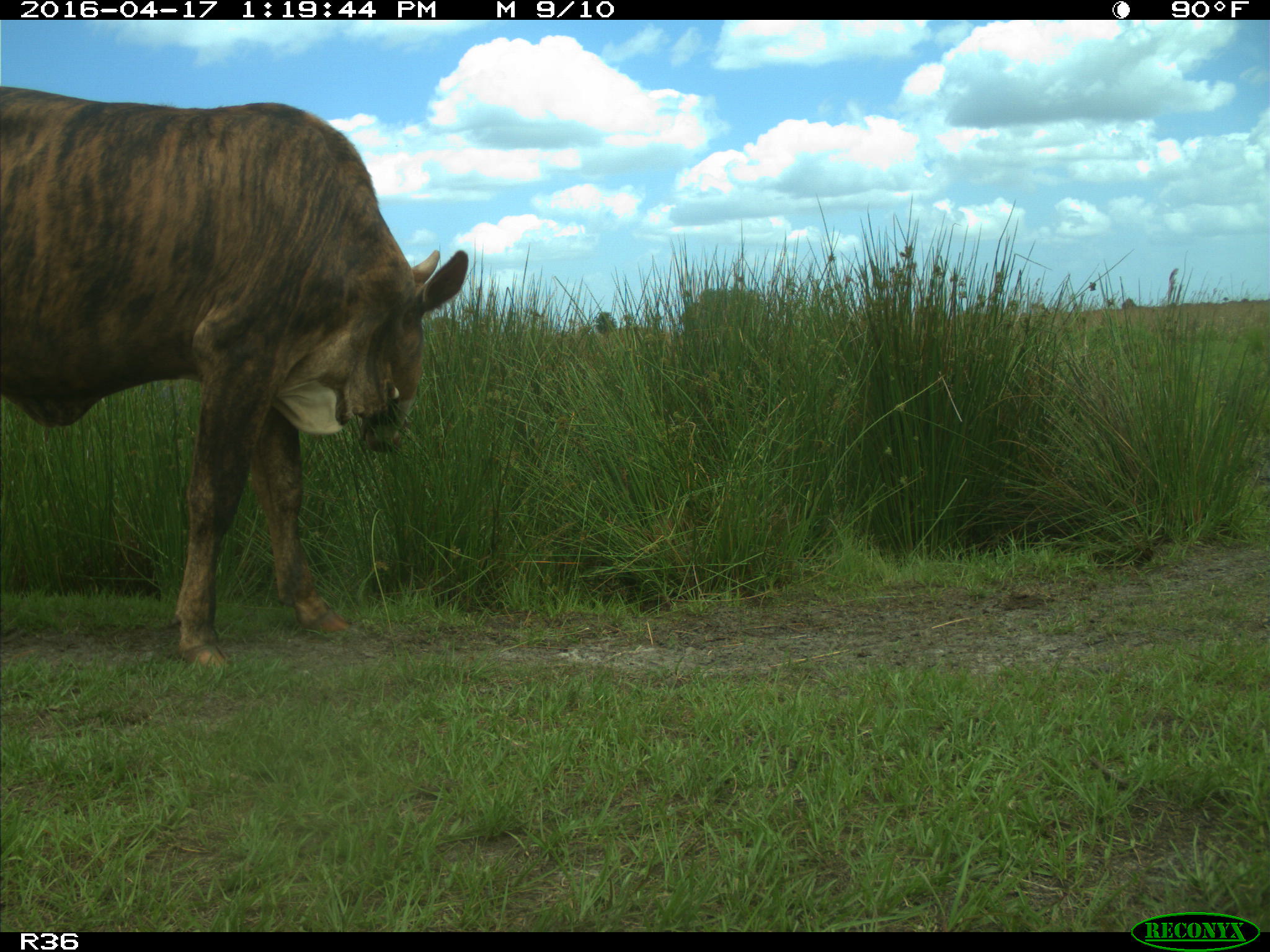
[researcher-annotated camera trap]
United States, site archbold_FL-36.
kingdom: Animalia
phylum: Chordata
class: Mammalia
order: Artiodactyla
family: Bovidae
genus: Bos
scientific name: Bos taurus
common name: domestic cow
Bos taurus (domestic cow).